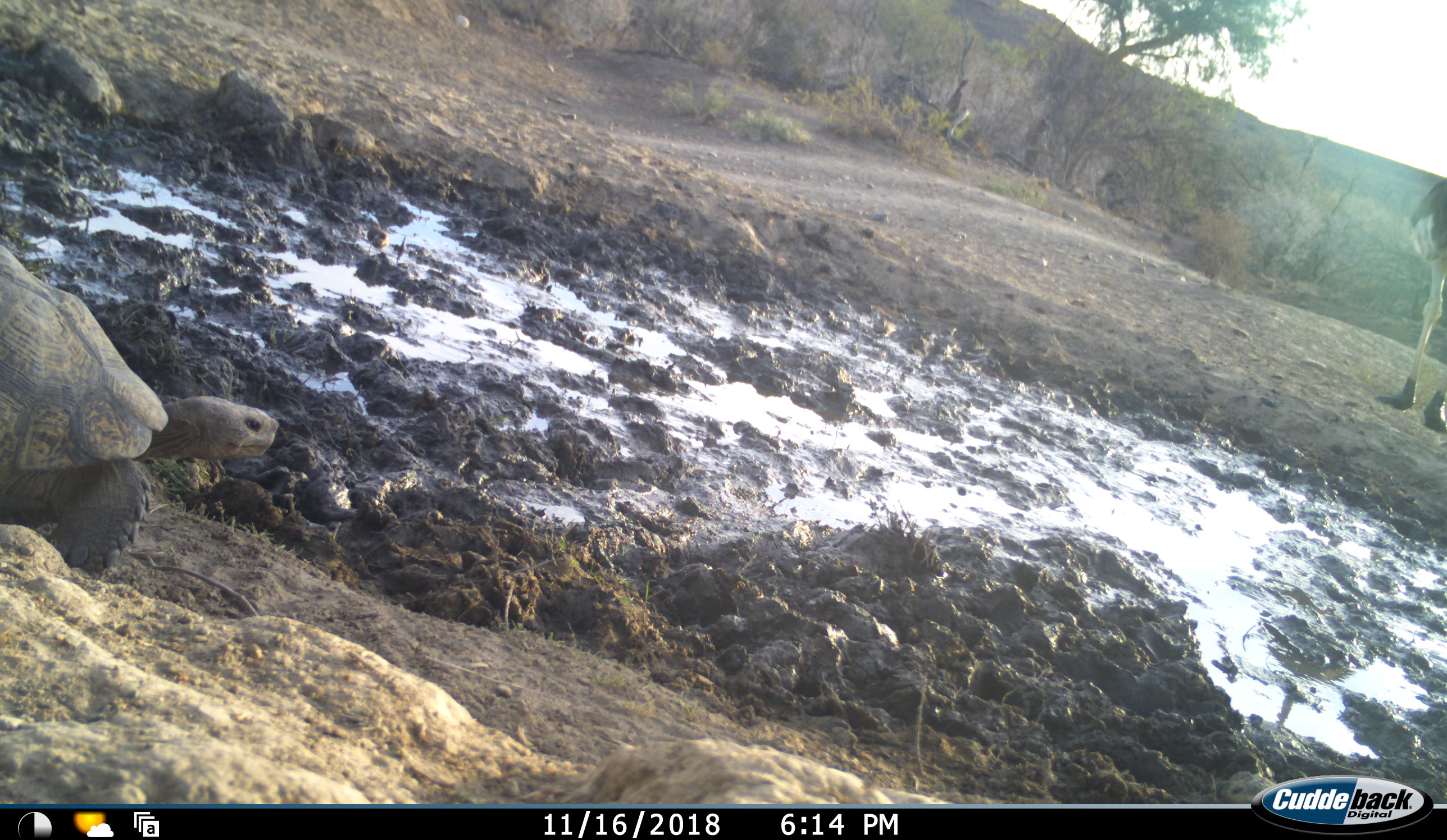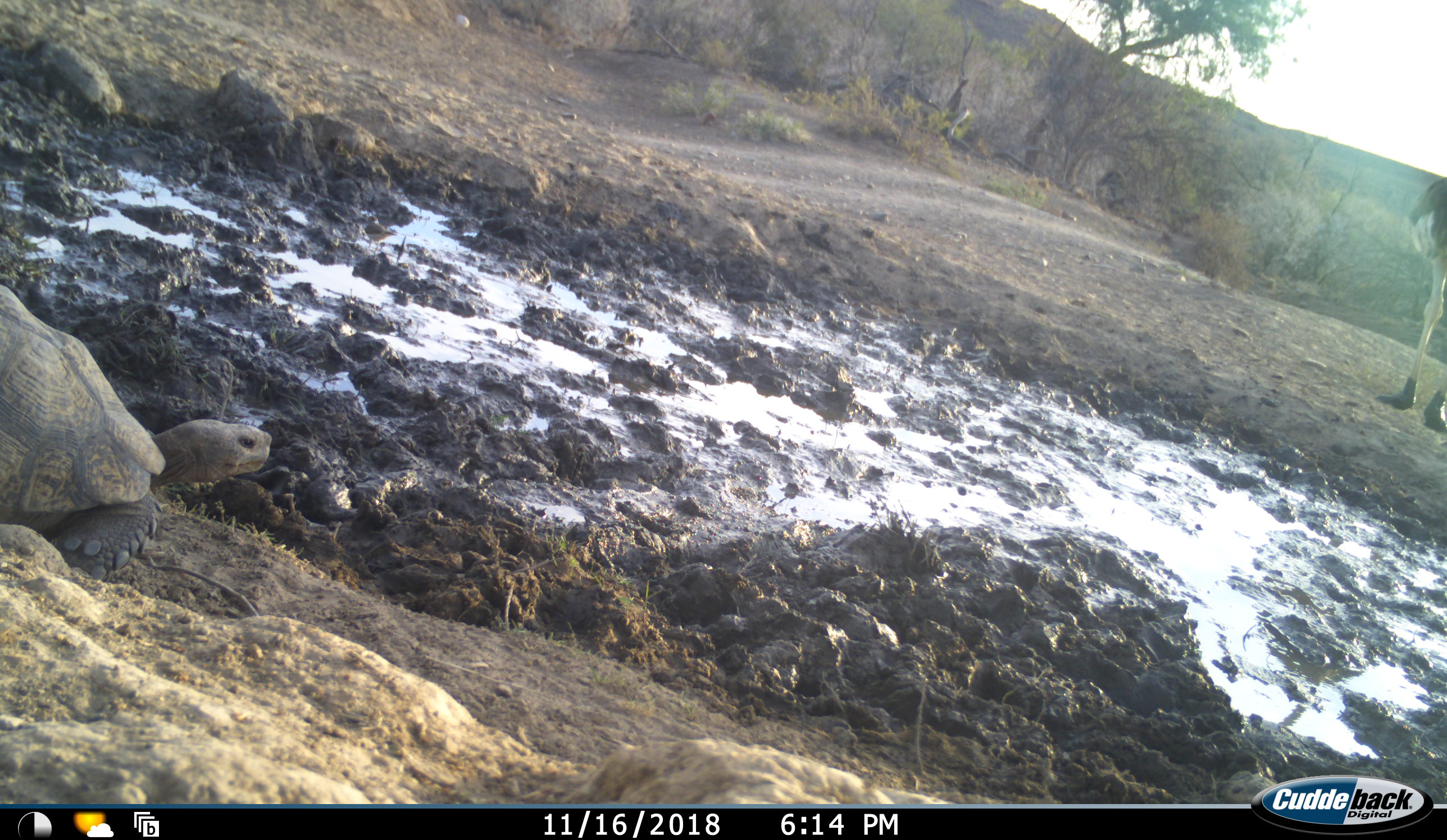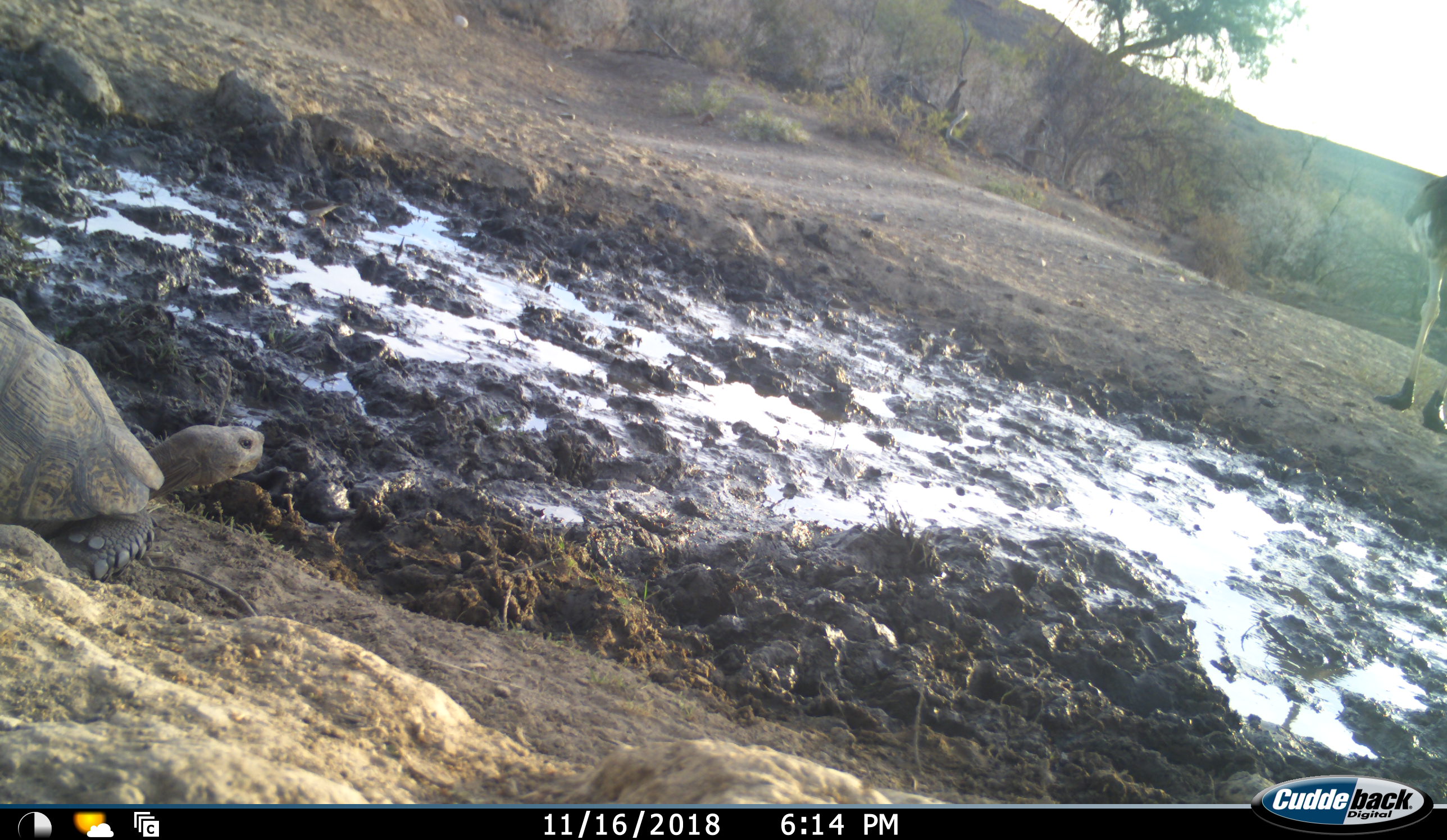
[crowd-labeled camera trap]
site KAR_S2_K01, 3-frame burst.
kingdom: Animalia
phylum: Chordata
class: Reptilia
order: Testudines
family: Testudinidae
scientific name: Testudinidae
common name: tortoise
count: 1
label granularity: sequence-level